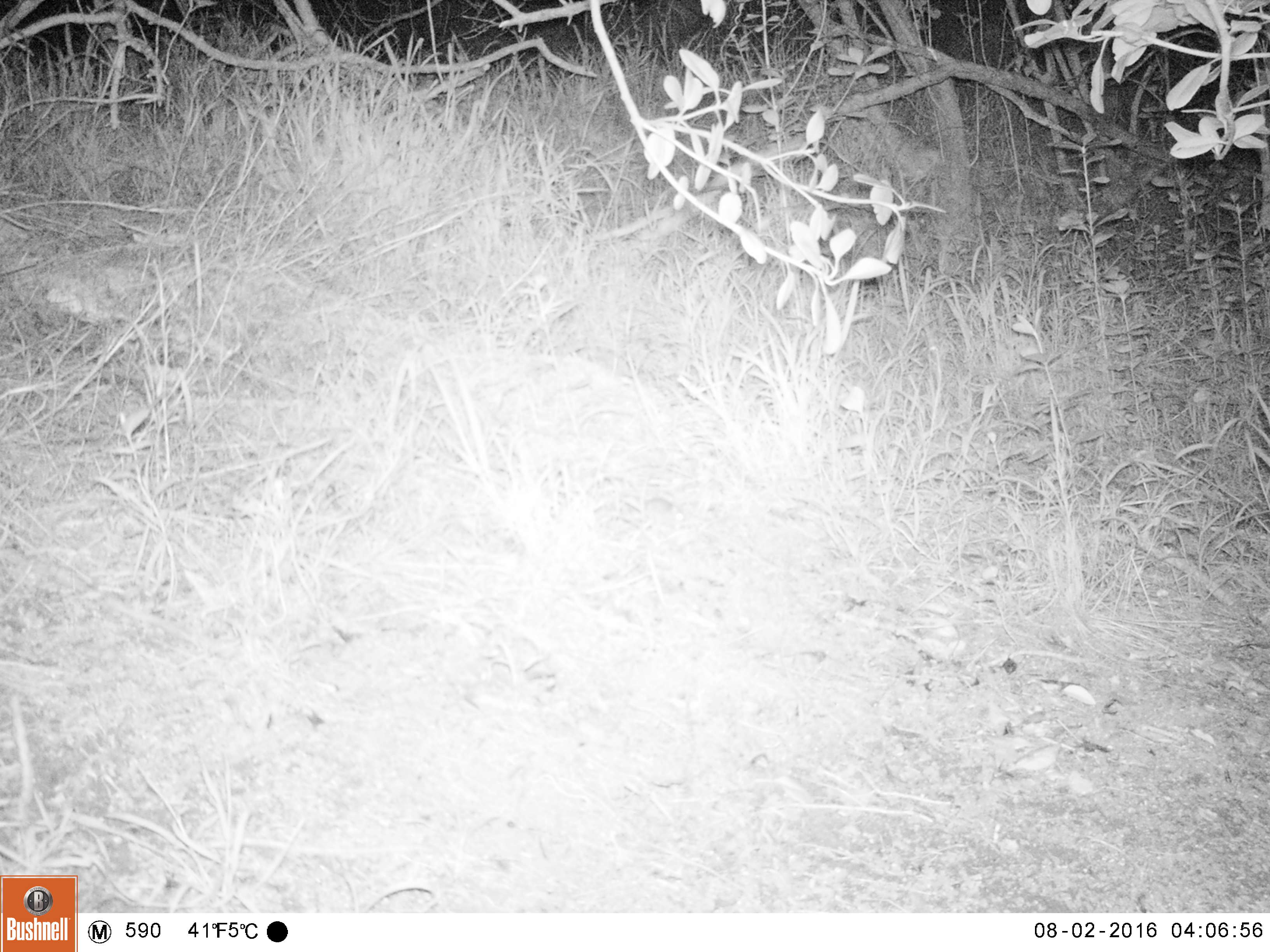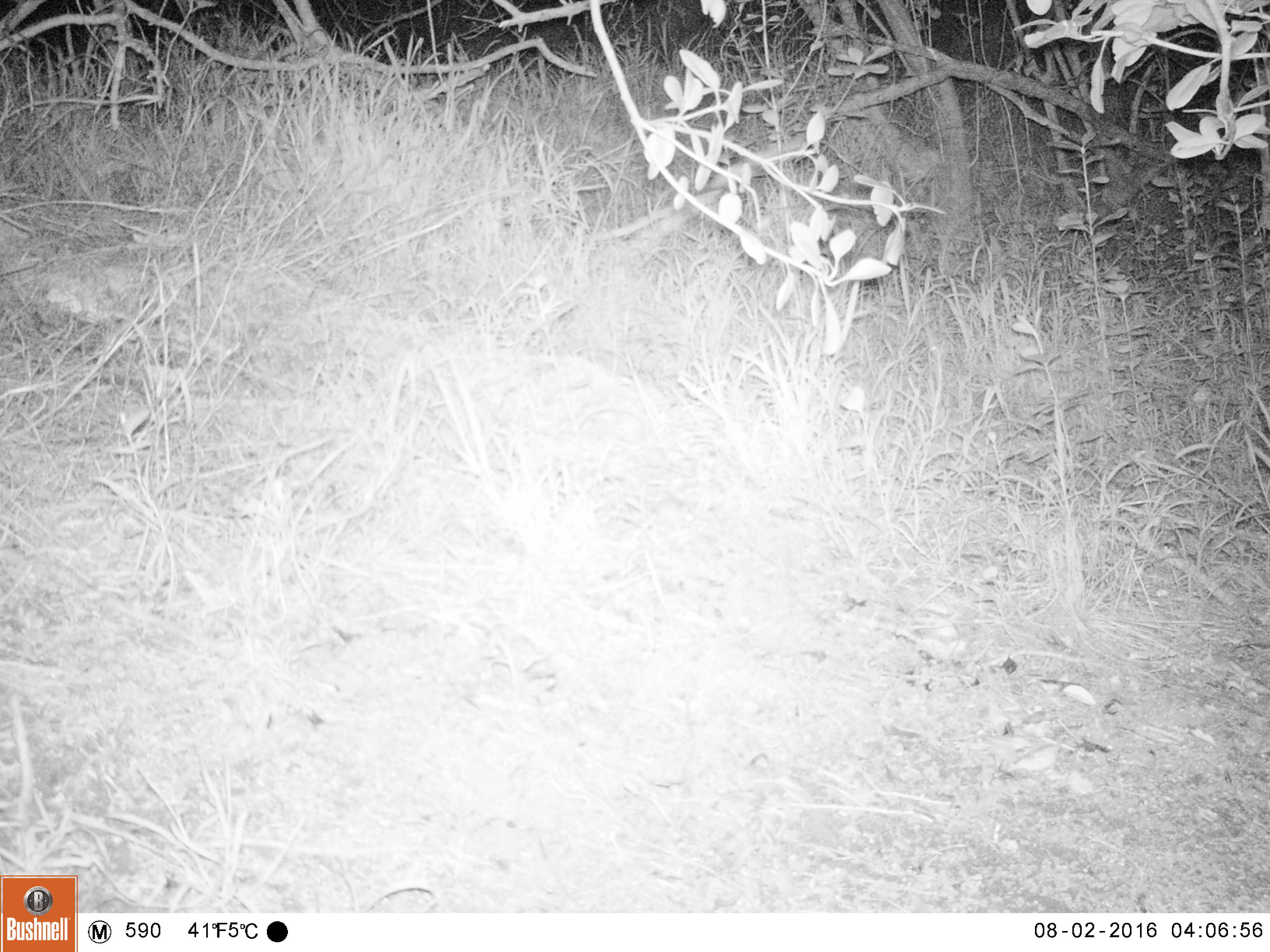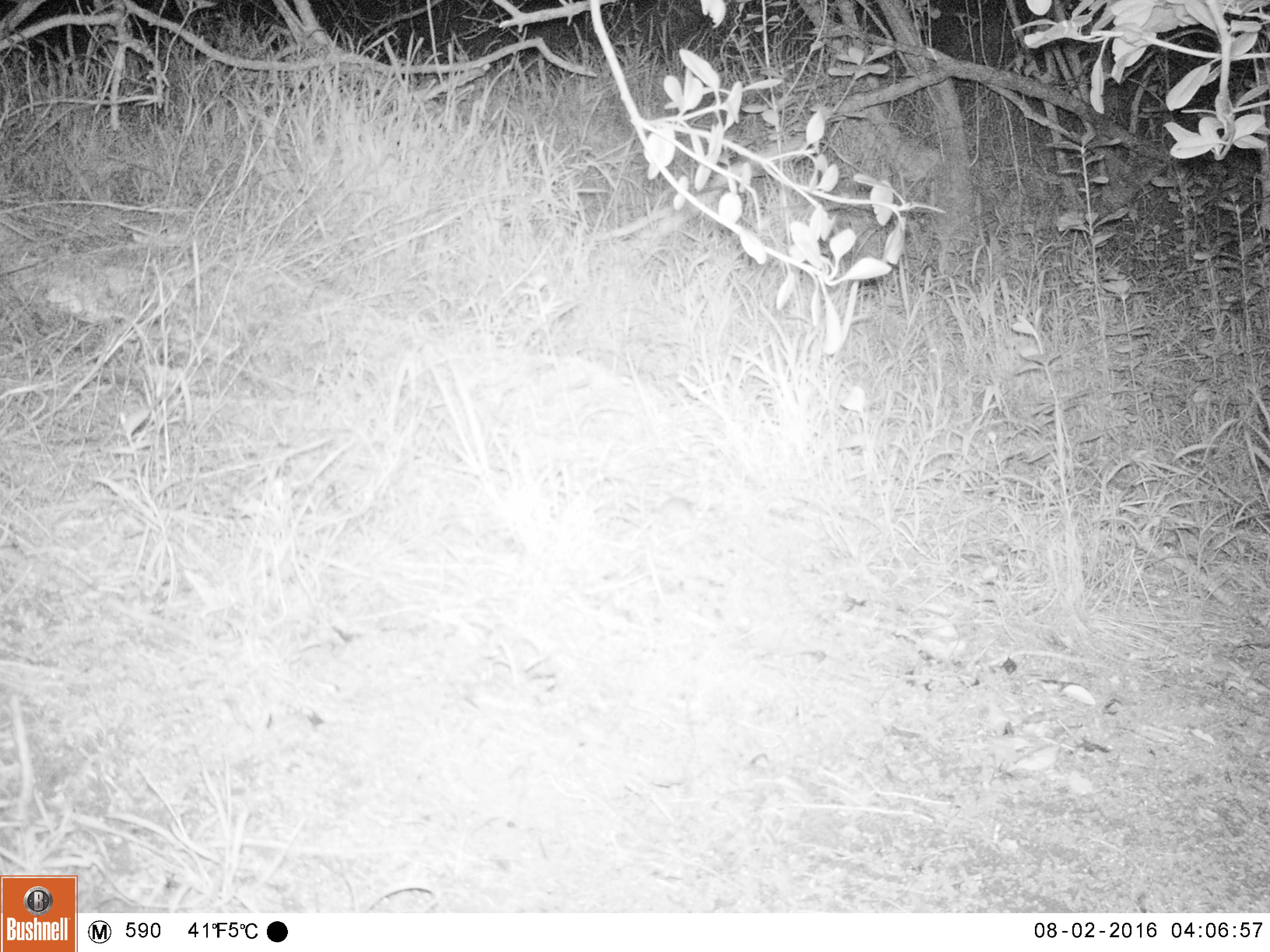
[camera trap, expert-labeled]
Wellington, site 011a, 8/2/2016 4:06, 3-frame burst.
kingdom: Animalia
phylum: Chordata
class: Mammalia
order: Rodentia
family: Muridae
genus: Mus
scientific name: Mus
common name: mouse